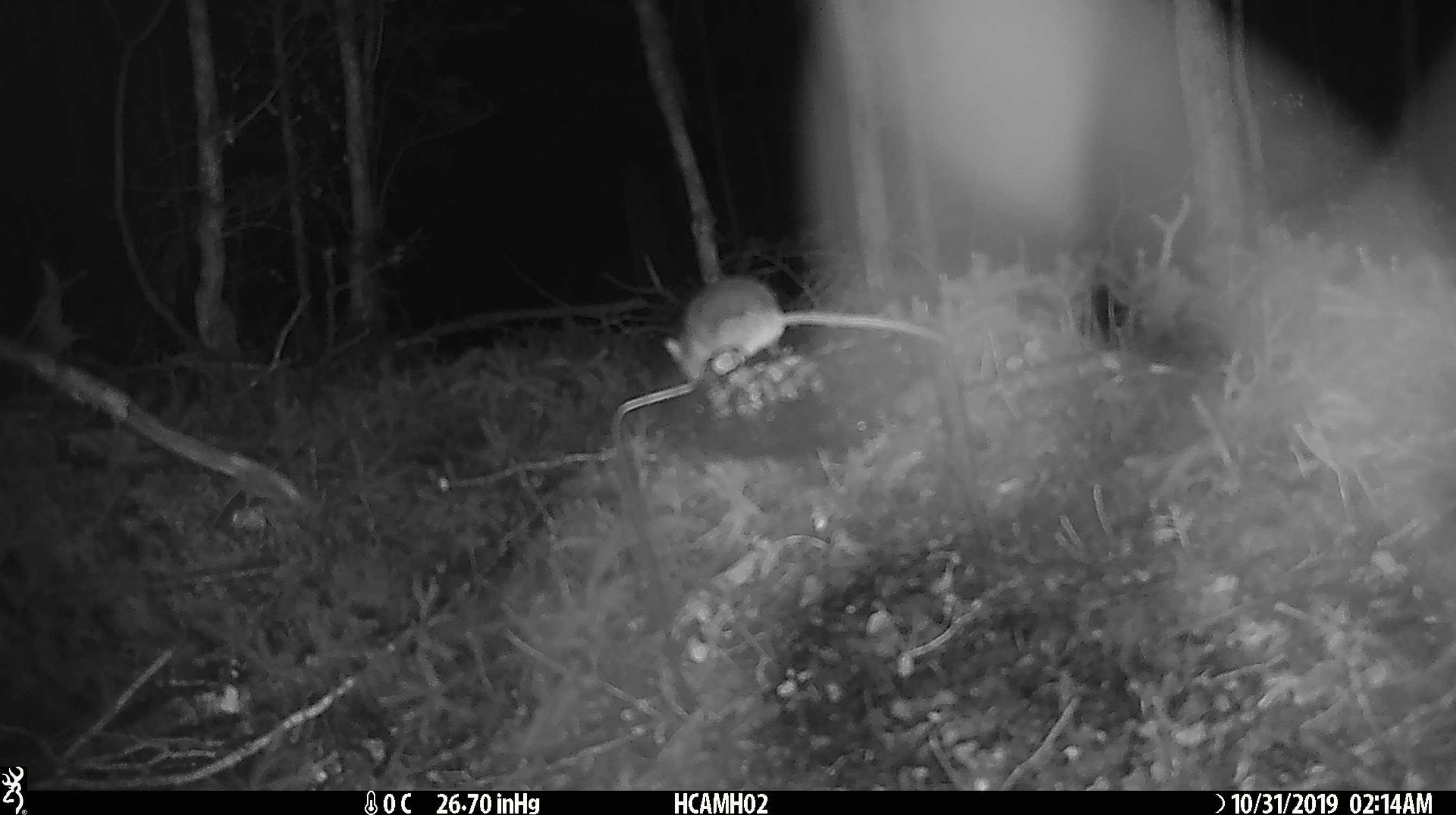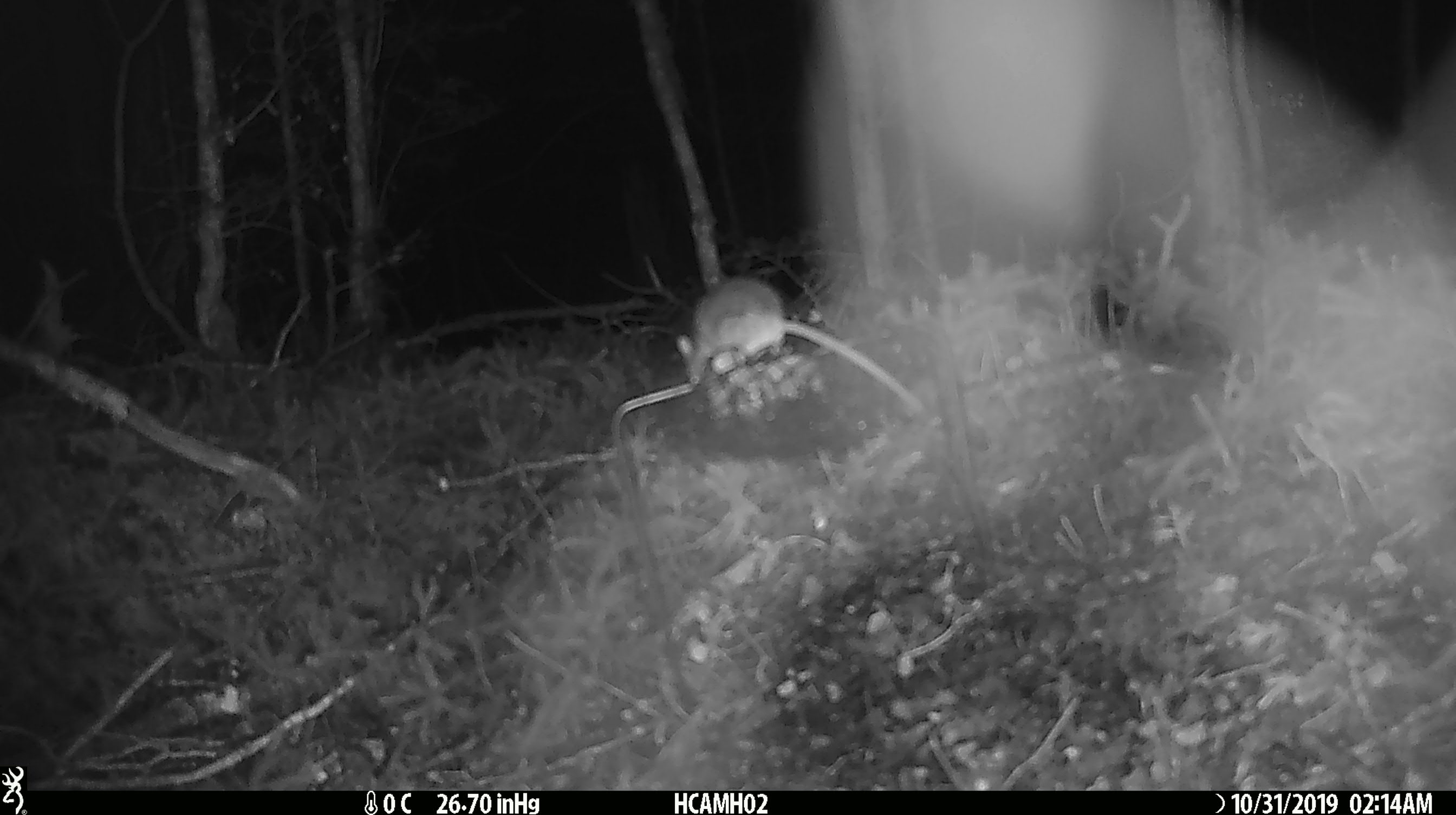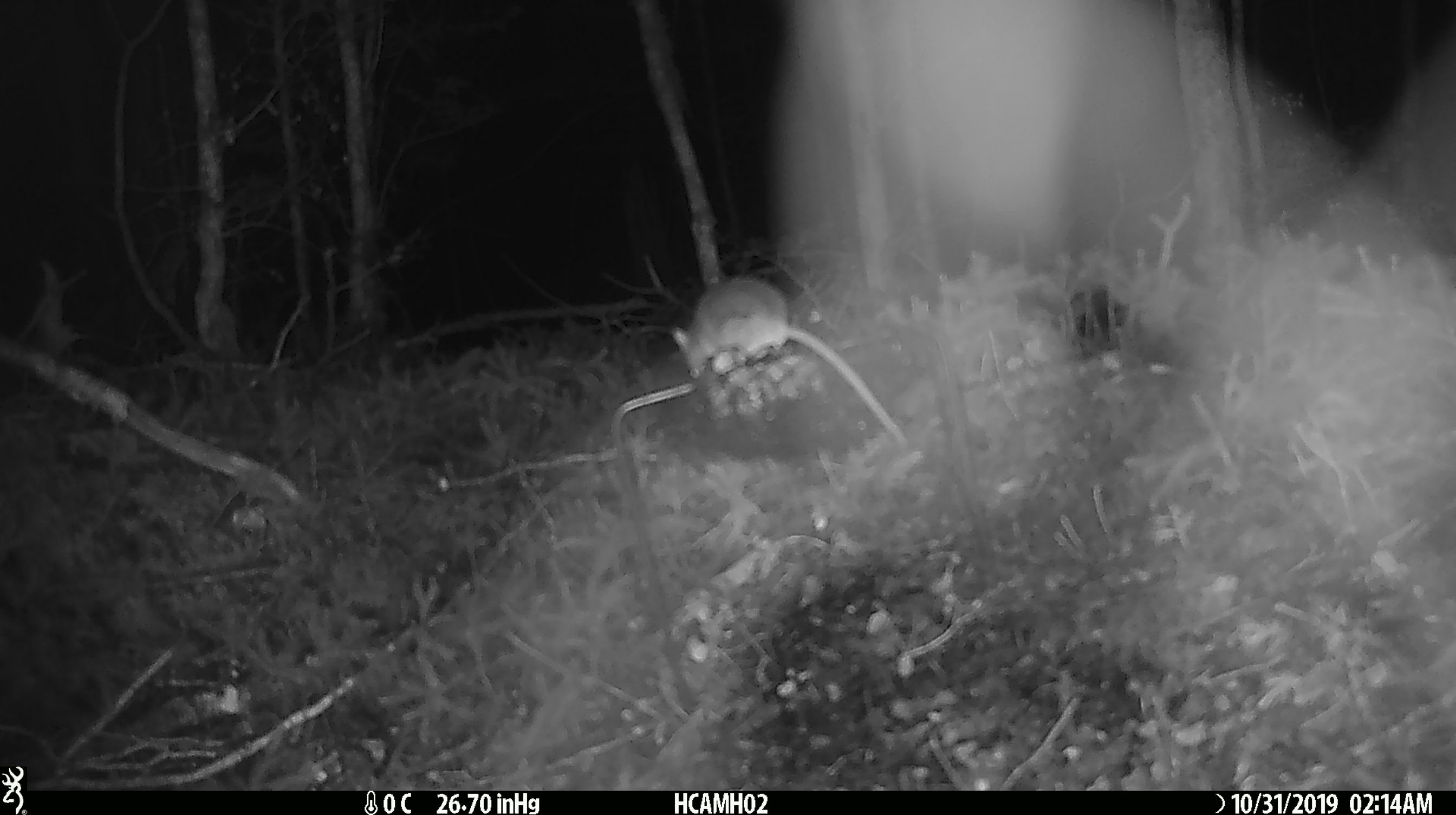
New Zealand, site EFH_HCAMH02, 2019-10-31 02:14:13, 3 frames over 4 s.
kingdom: Animalia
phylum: Chordata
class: Mammalia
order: Rodentia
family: Muridae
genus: Mus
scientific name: Mus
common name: mouse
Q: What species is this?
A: Mouse (Mus).